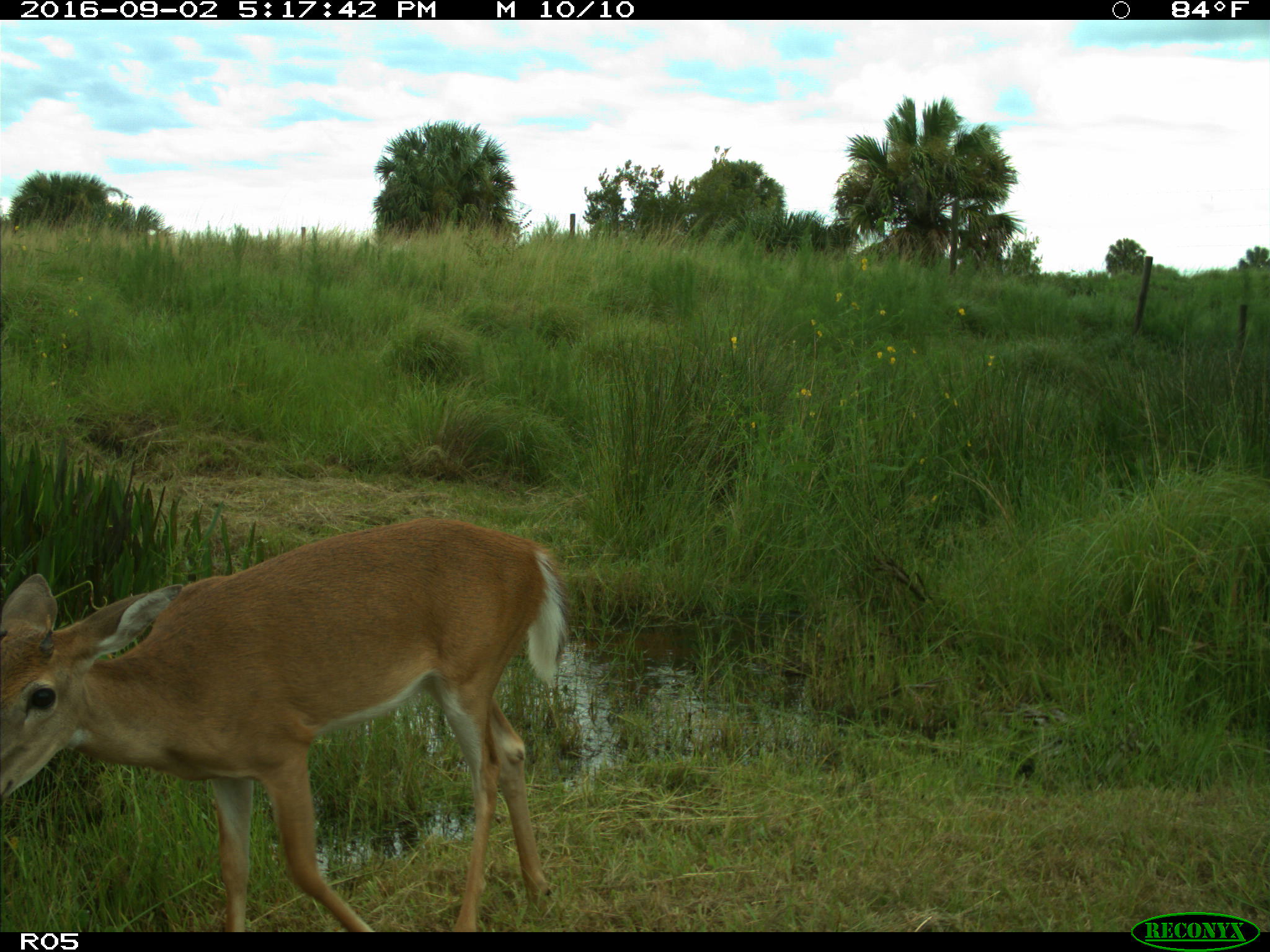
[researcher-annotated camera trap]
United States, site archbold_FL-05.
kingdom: Animalia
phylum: Chordata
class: Mammalia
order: Artiodactyla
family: Cervidae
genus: Odocoileus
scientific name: Odocoileus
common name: deer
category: unidentified deer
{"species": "unidentified deer (deer) (Odocoileus)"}